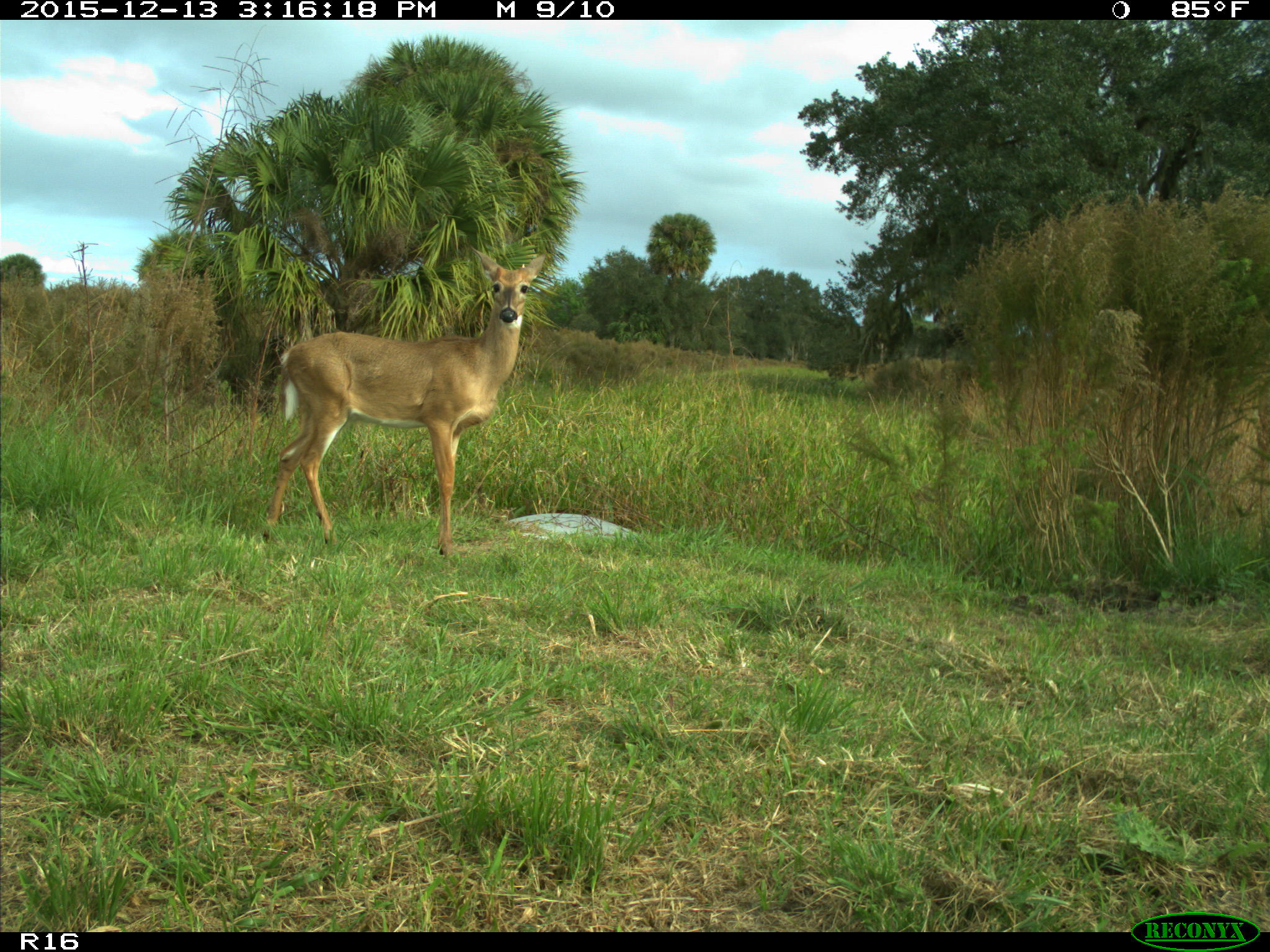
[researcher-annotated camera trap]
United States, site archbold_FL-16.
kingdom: Animalia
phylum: Chordata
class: Mammalia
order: Artiodactyla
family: Cervidae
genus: Odocoileus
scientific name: Odocoileus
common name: deer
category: unidentified deer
Unidentified deer (deer) (Odocoileus).